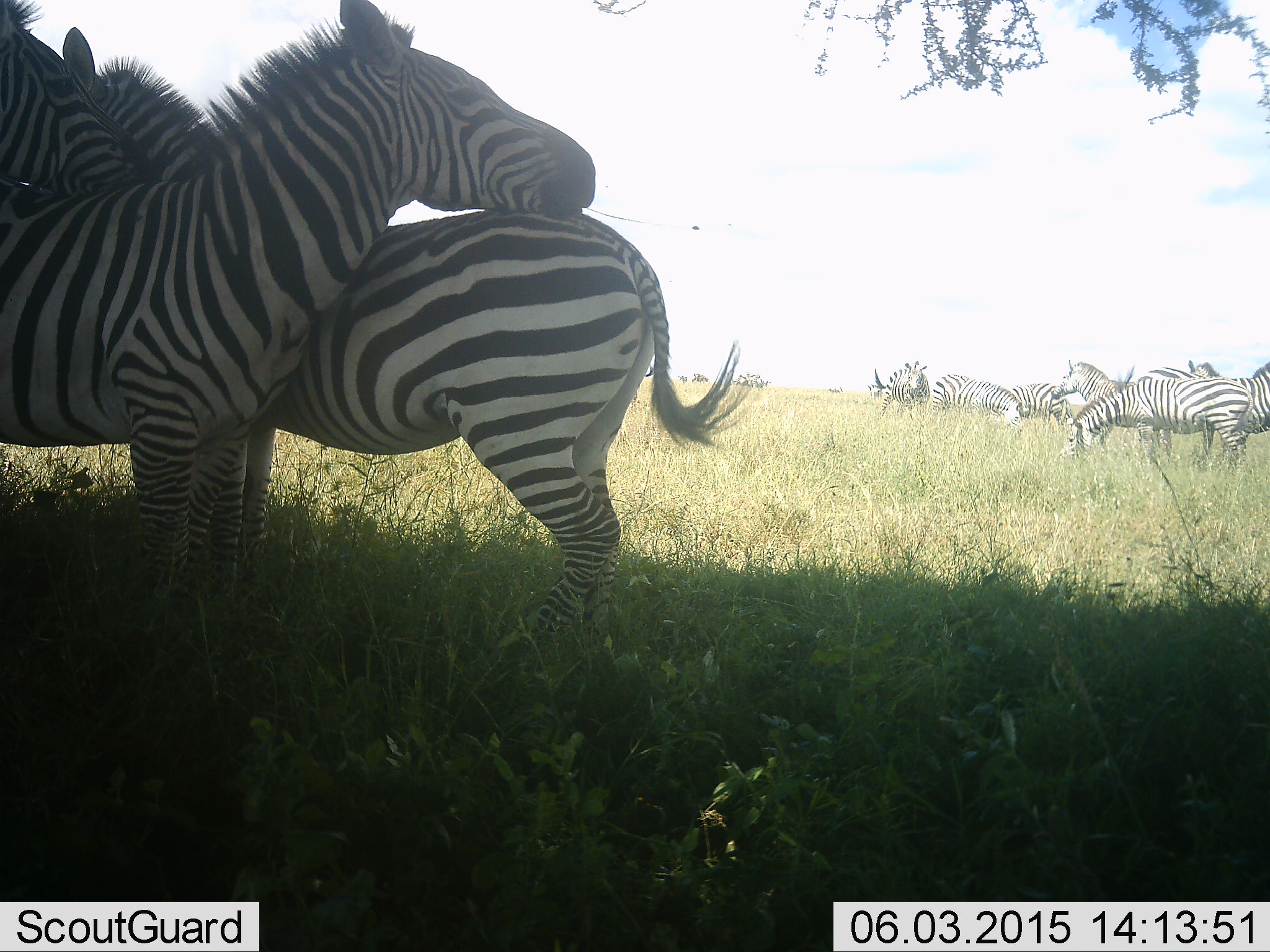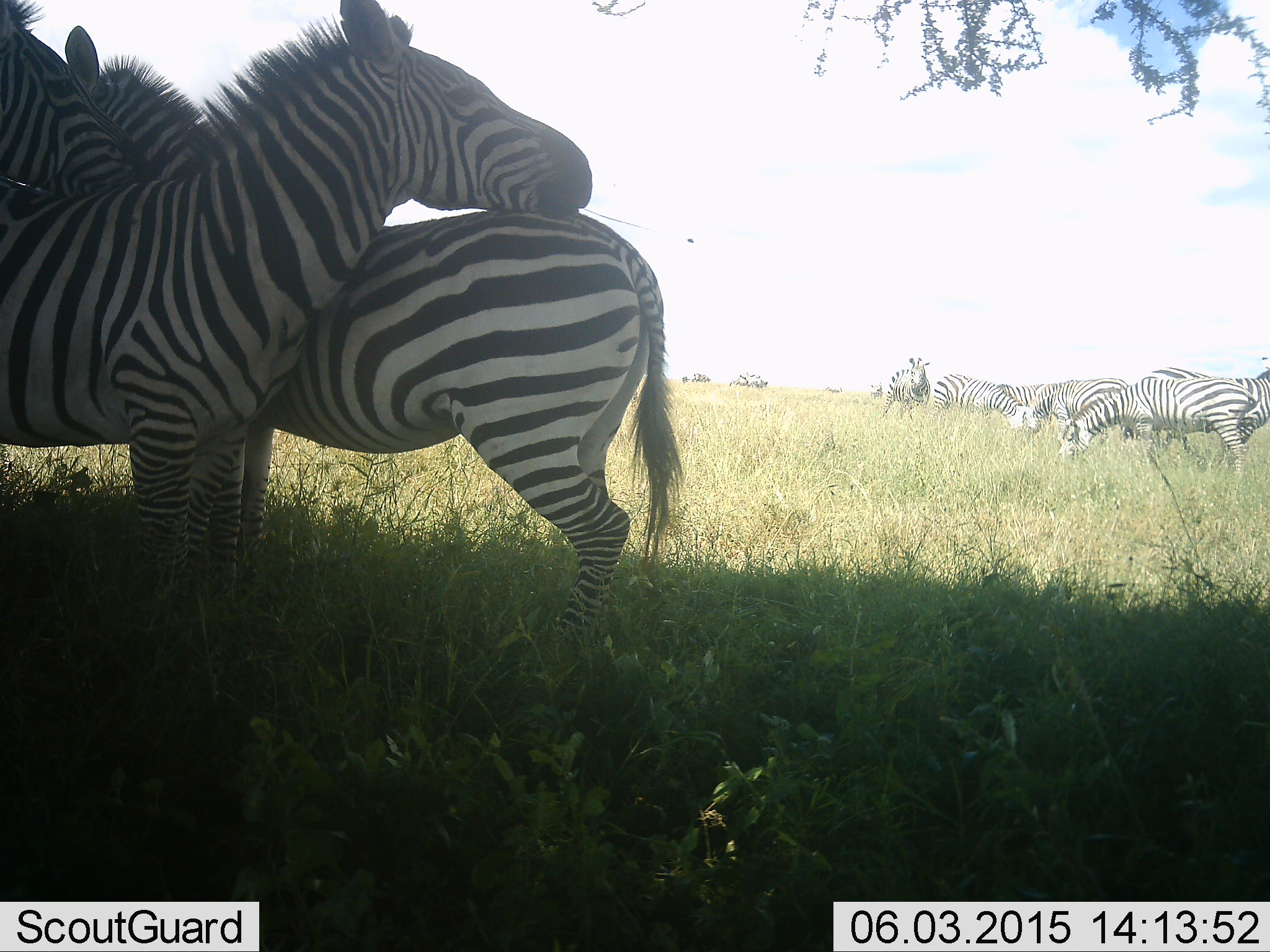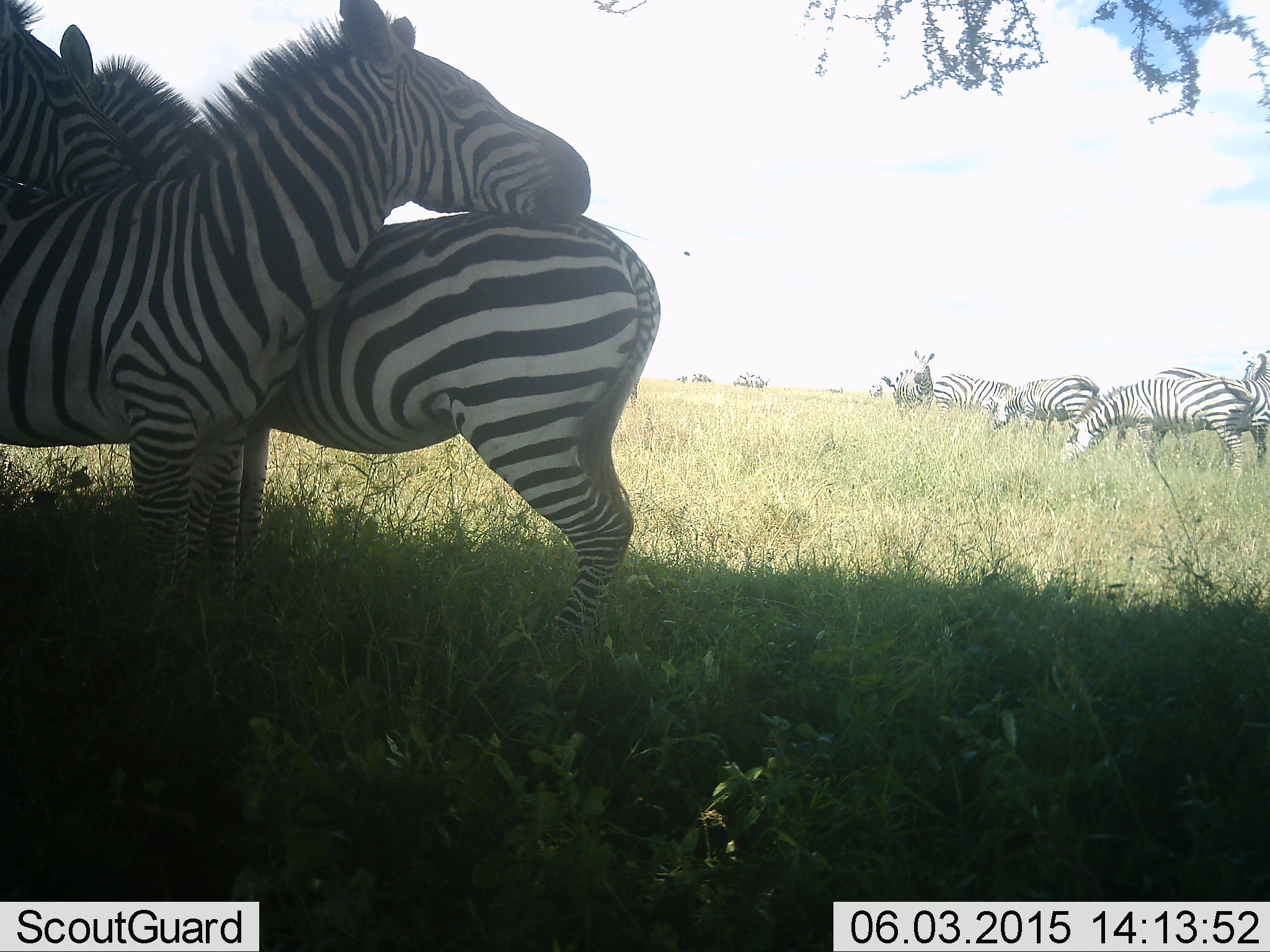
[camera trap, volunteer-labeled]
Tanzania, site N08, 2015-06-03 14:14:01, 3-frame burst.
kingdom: Animalia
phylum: Chordata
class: Mammalia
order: Perissodactyla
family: Equidae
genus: Equus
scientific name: Equus quagga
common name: plains zebra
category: zebra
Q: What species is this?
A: Zebra (plains zebra) (Equus quagga).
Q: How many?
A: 10.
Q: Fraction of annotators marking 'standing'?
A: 80%.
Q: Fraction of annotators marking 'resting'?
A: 10%.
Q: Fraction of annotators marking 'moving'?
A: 20%.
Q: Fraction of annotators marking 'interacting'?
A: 30%.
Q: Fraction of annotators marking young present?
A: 0%.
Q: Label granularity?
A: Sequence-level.